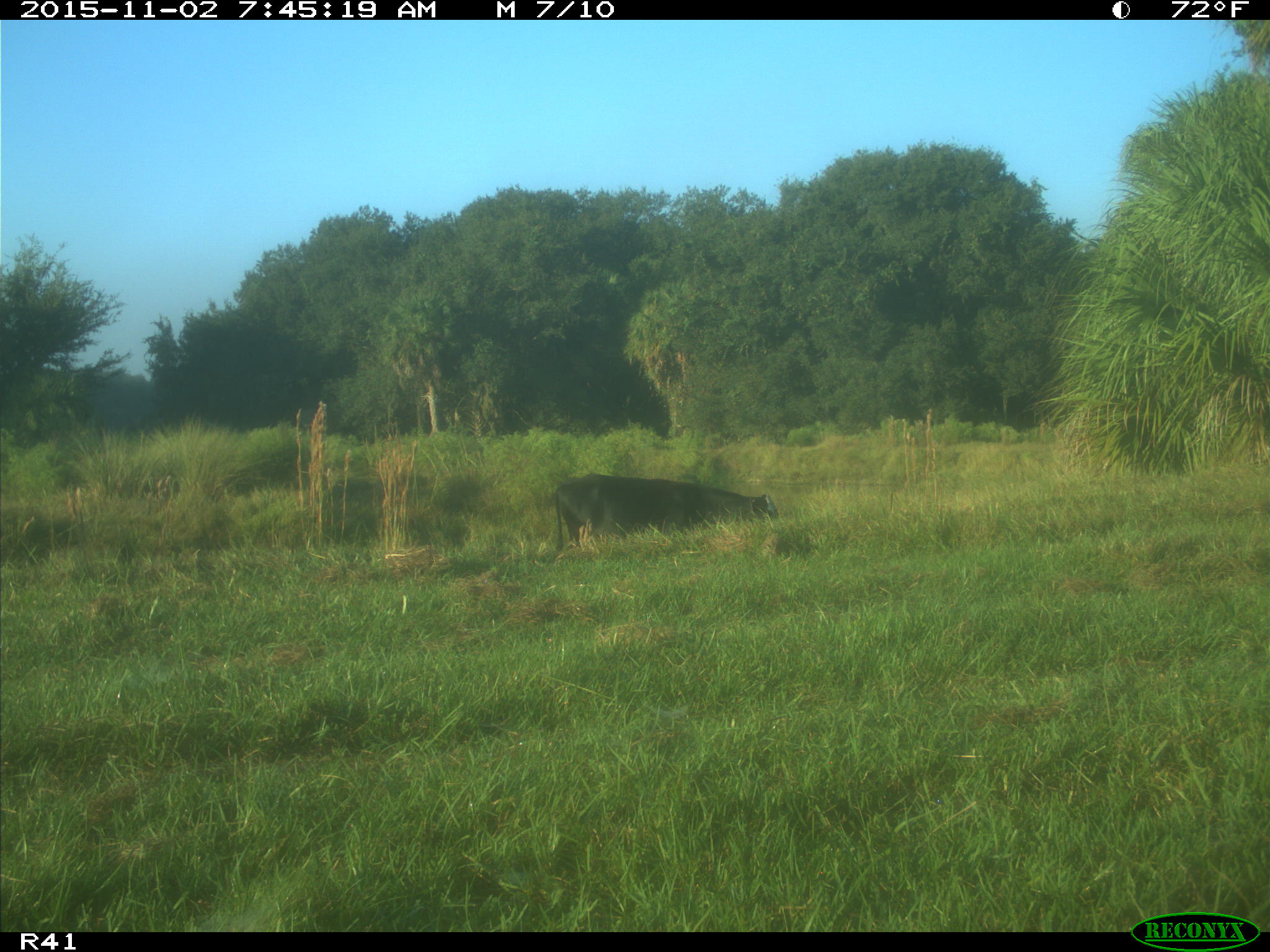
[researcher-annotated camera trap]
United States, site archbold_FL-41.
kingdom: Animalia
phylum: Chordata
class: Mammalia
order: Artiodactyla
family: Bovidae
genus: Bos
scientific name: Bos taurus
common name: domestic cow